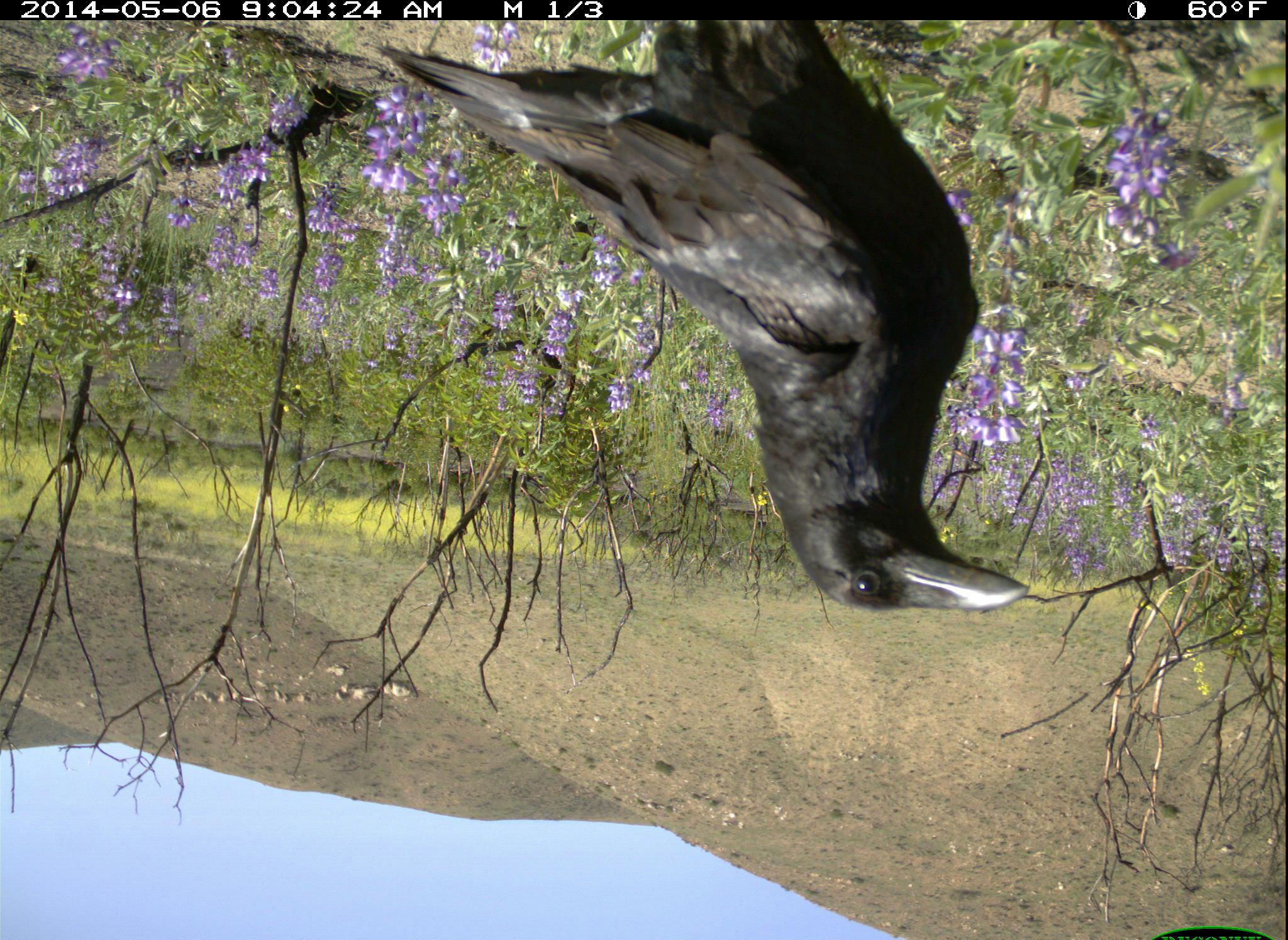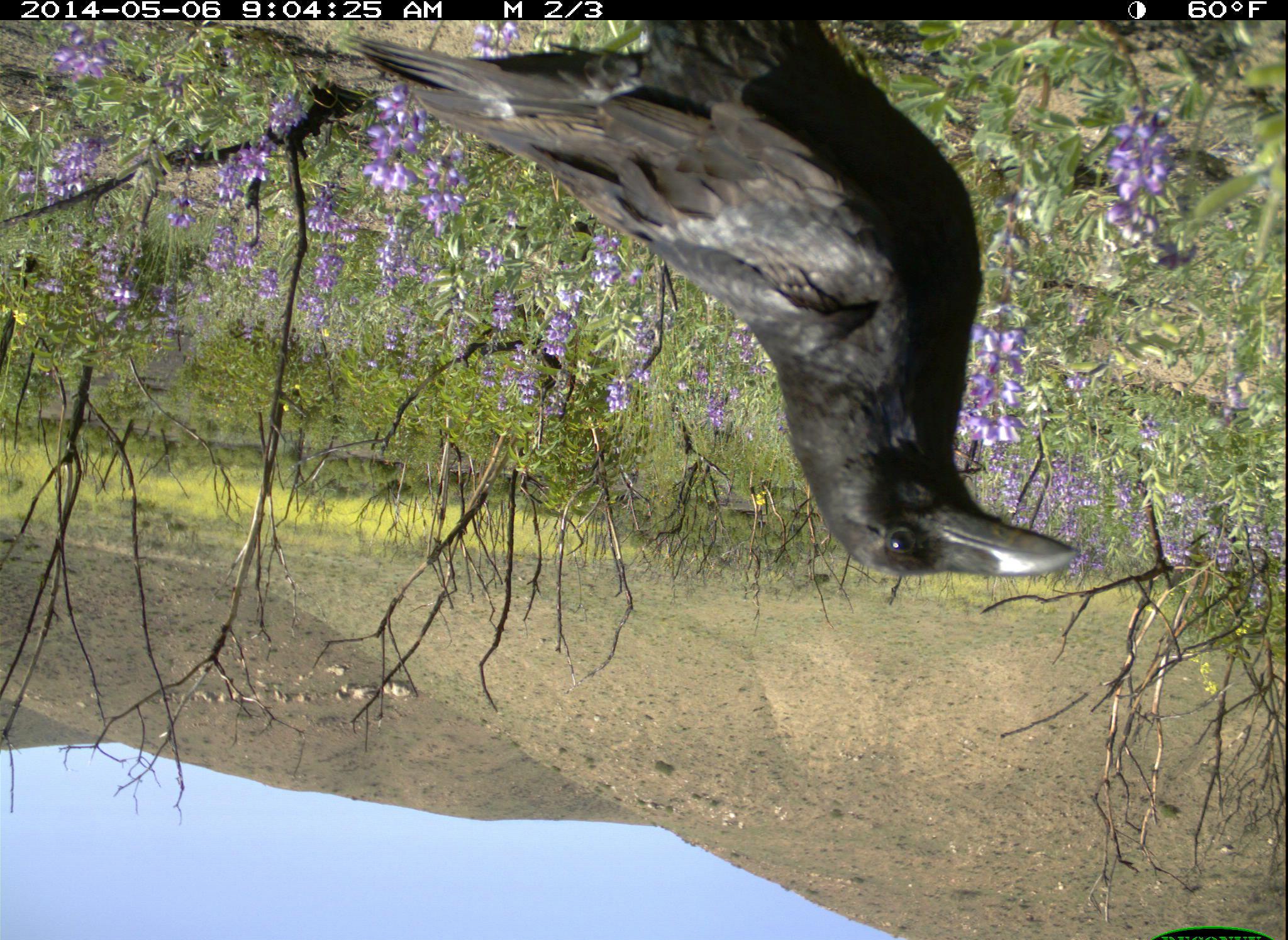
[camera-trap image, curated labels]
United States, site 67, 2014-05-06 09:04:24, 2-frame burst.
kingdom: Animalia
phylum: Chordata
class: Aves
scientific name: Aves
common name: bird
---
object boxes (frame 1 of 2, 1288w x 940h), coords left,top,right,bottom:
bird: 376,19,1030,616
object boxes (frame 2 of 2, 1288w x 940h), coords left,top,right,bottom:
bird: 346,22,1078,581